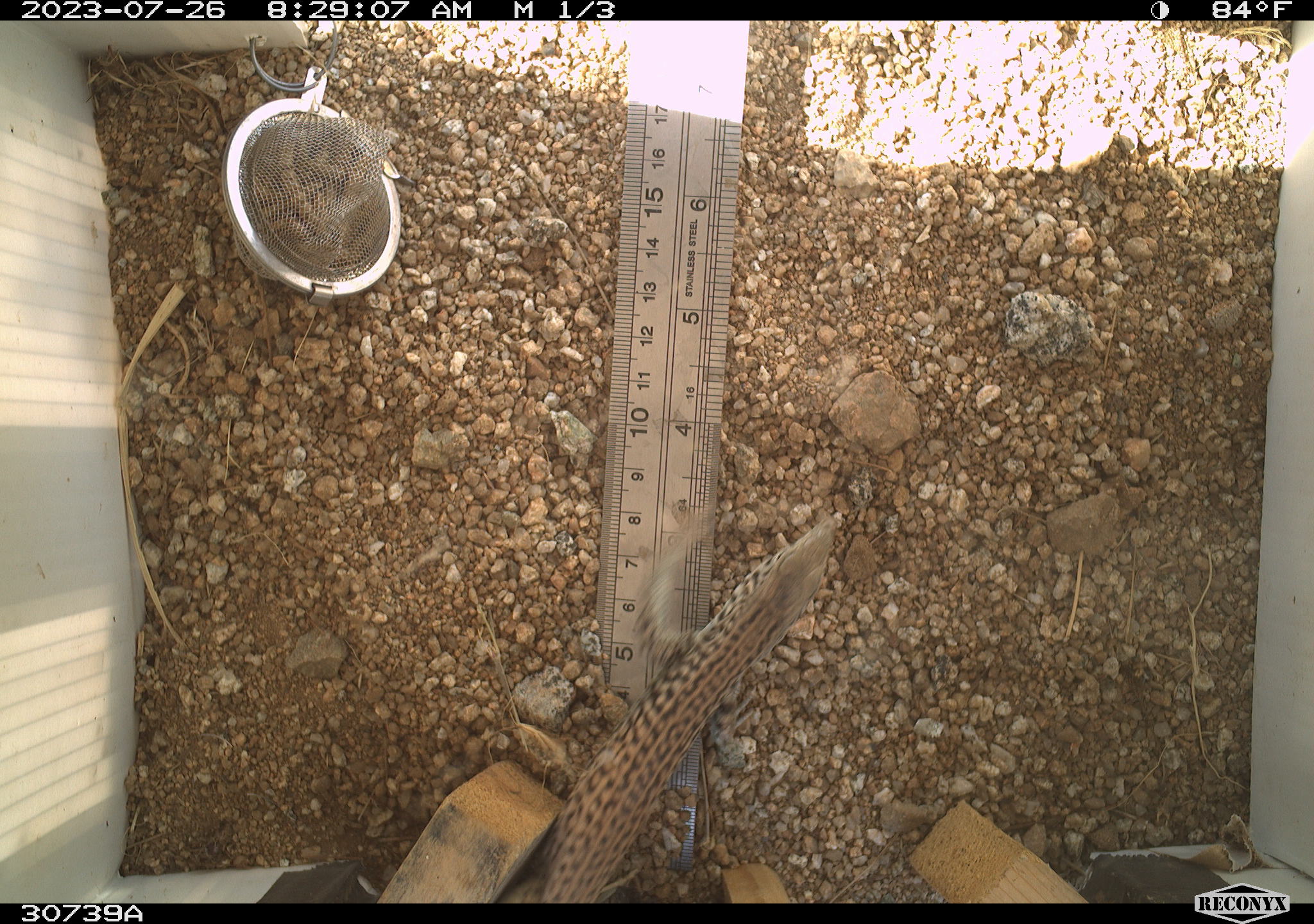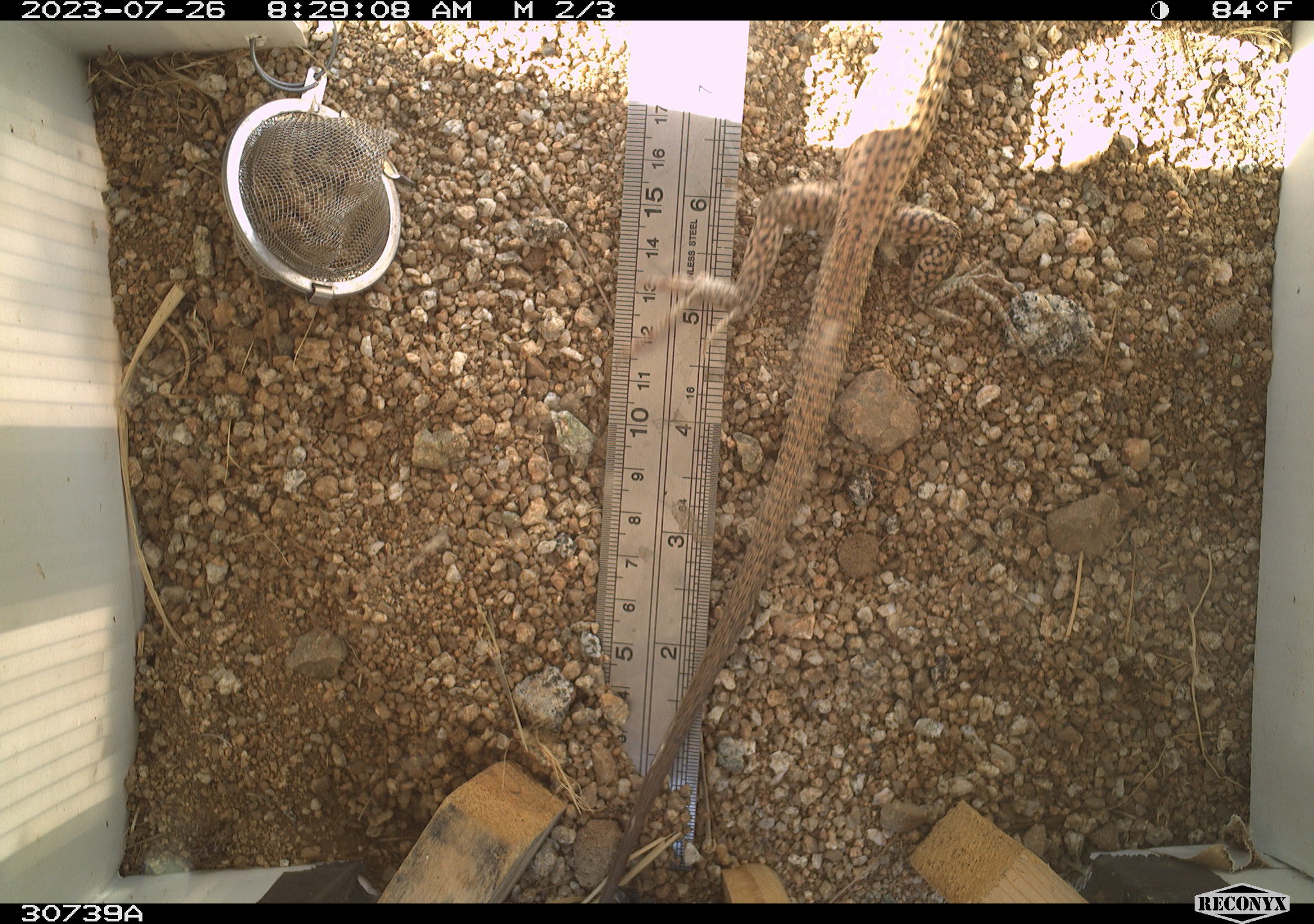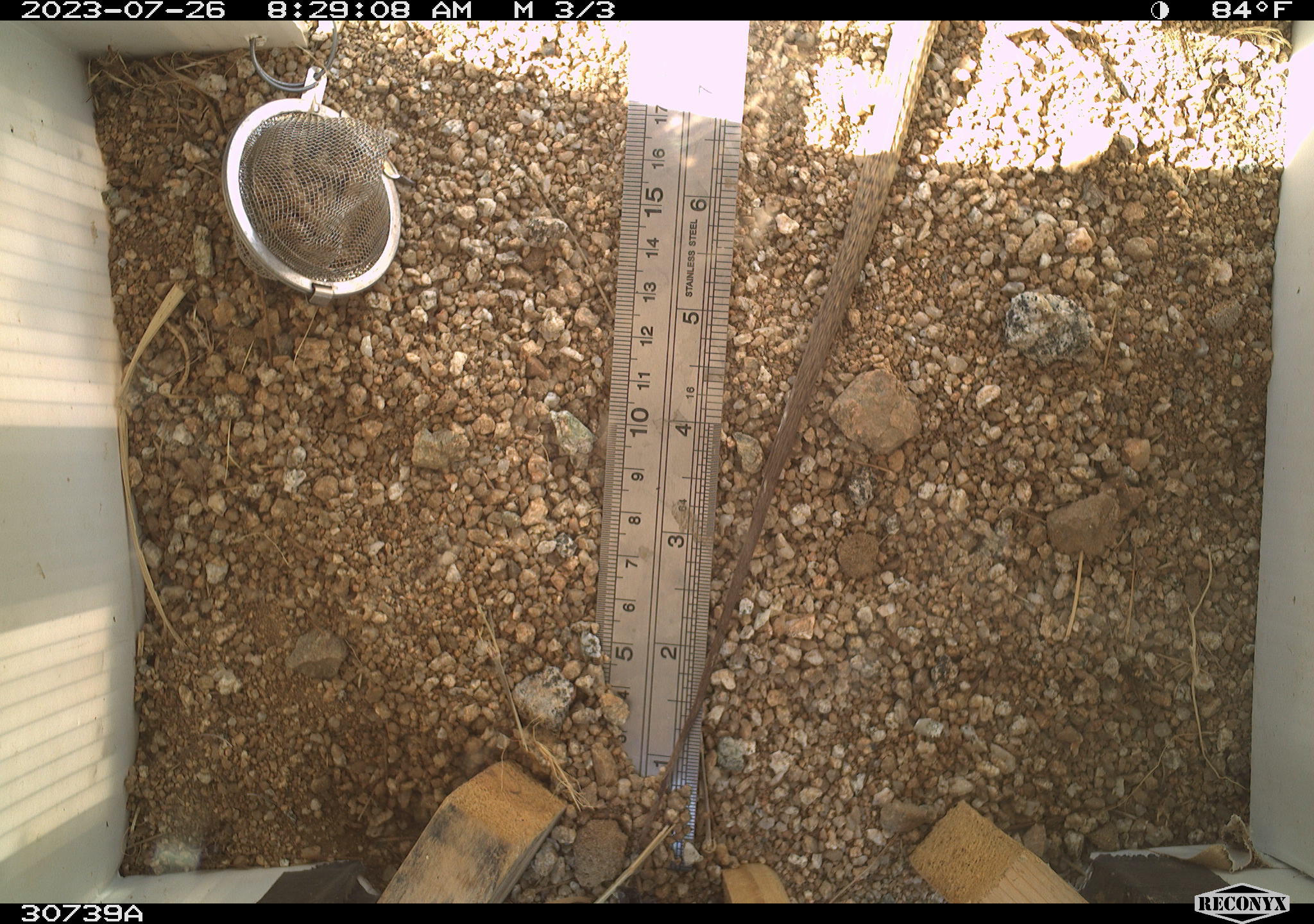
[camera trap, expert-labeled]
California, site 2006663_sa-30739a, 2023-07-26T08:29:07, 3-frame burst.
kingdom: Animalia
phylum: Chordata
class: Reptilia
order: Squamata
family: Teiidae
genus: Aspidoscelis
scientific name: Aspidoscelis tigris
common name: western whiptail